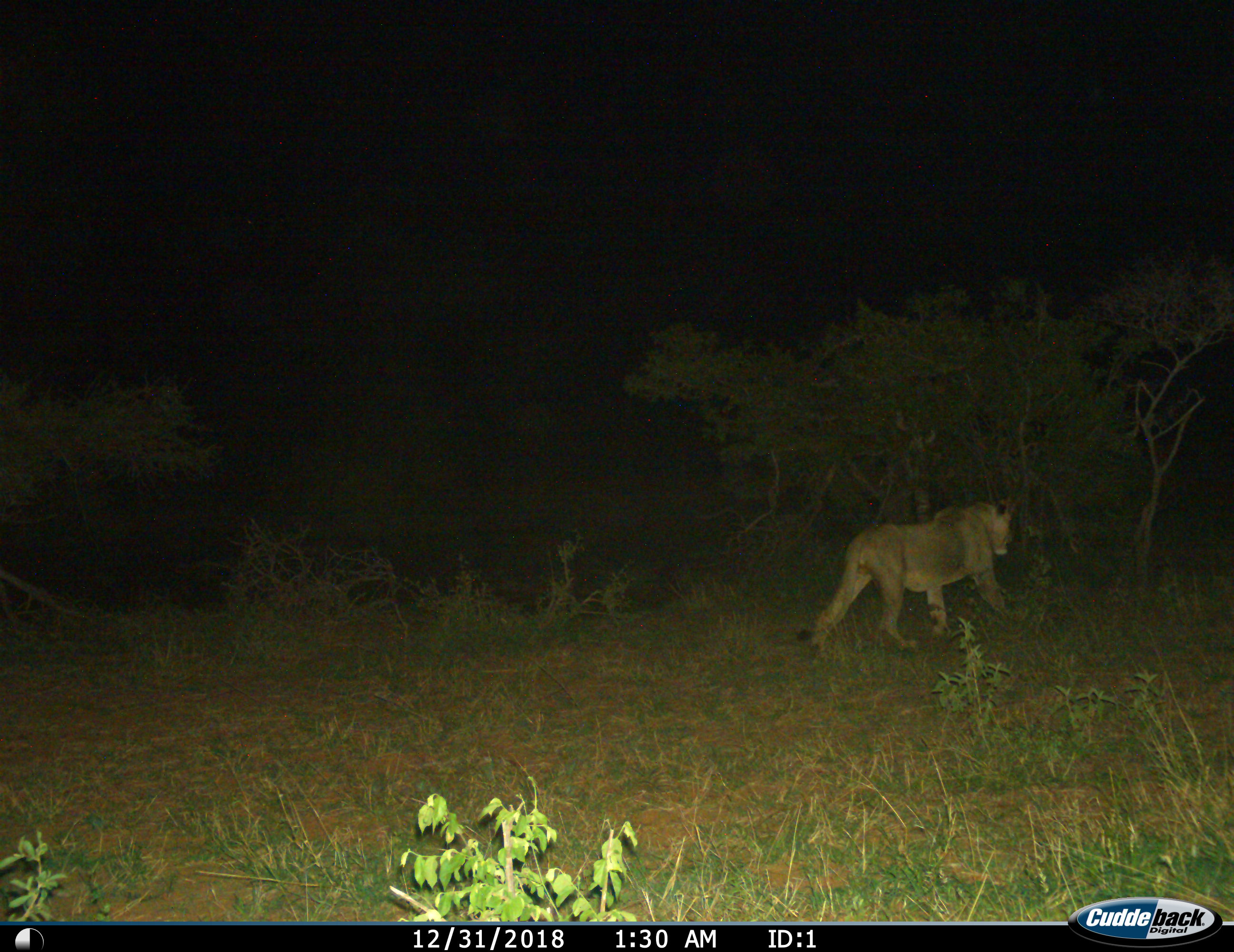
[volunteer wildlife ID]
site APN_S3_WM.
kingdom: Animalia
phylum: Chordata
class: Mammalia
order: Carnivora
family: Felidae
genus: Panthera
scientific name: Panthera leo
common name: lion female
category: lionfemale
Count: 1.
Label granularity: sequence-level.